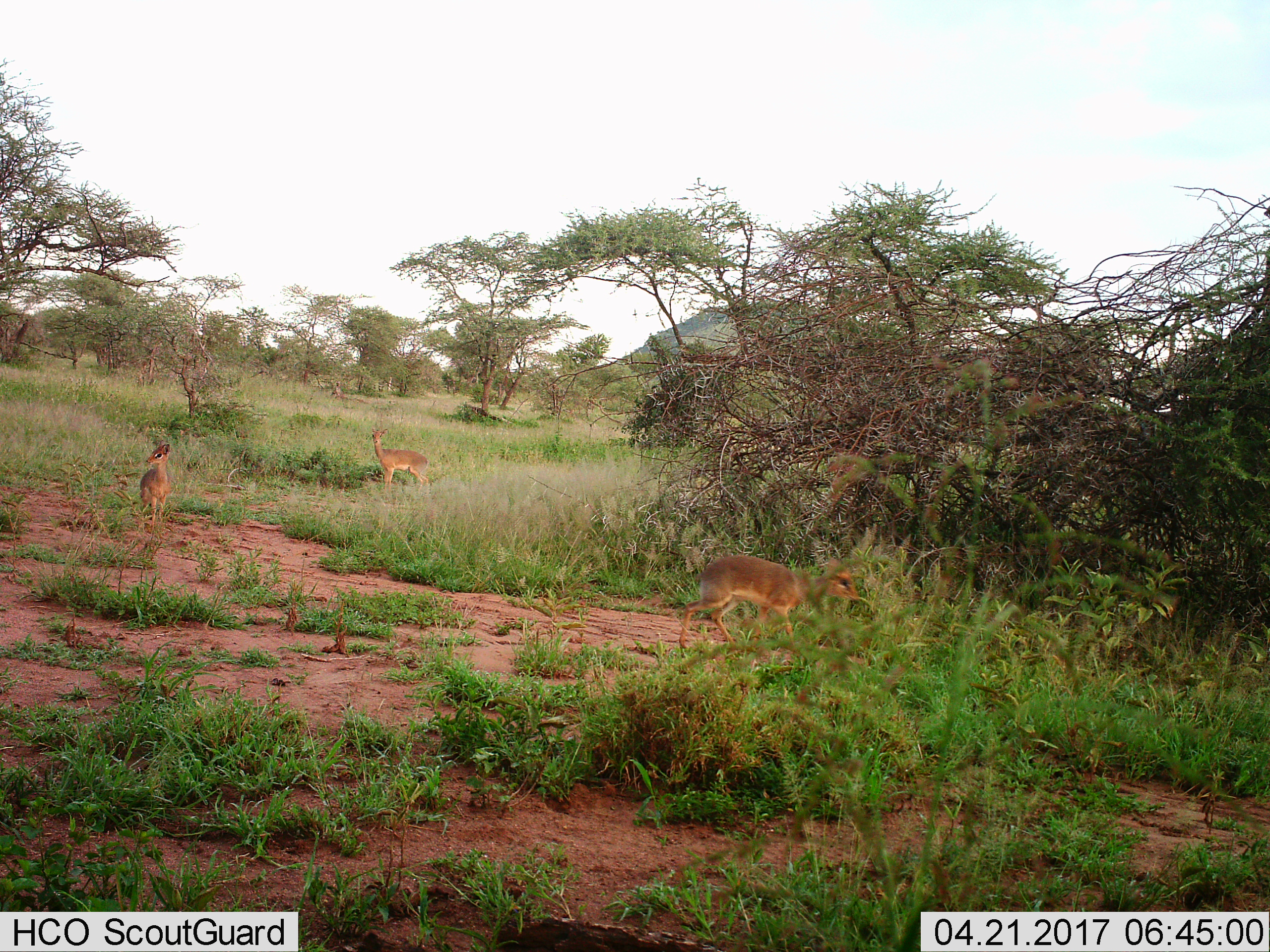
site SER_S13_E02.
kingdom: Animalia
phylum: Chordata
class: Mammalia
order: Artiodactyla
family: Bovidae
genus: Madoqua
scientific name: Madoqua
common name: dik-dik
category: dikdik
Dikdik (dik-dik) (Madoqua), count 3. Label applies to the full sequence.